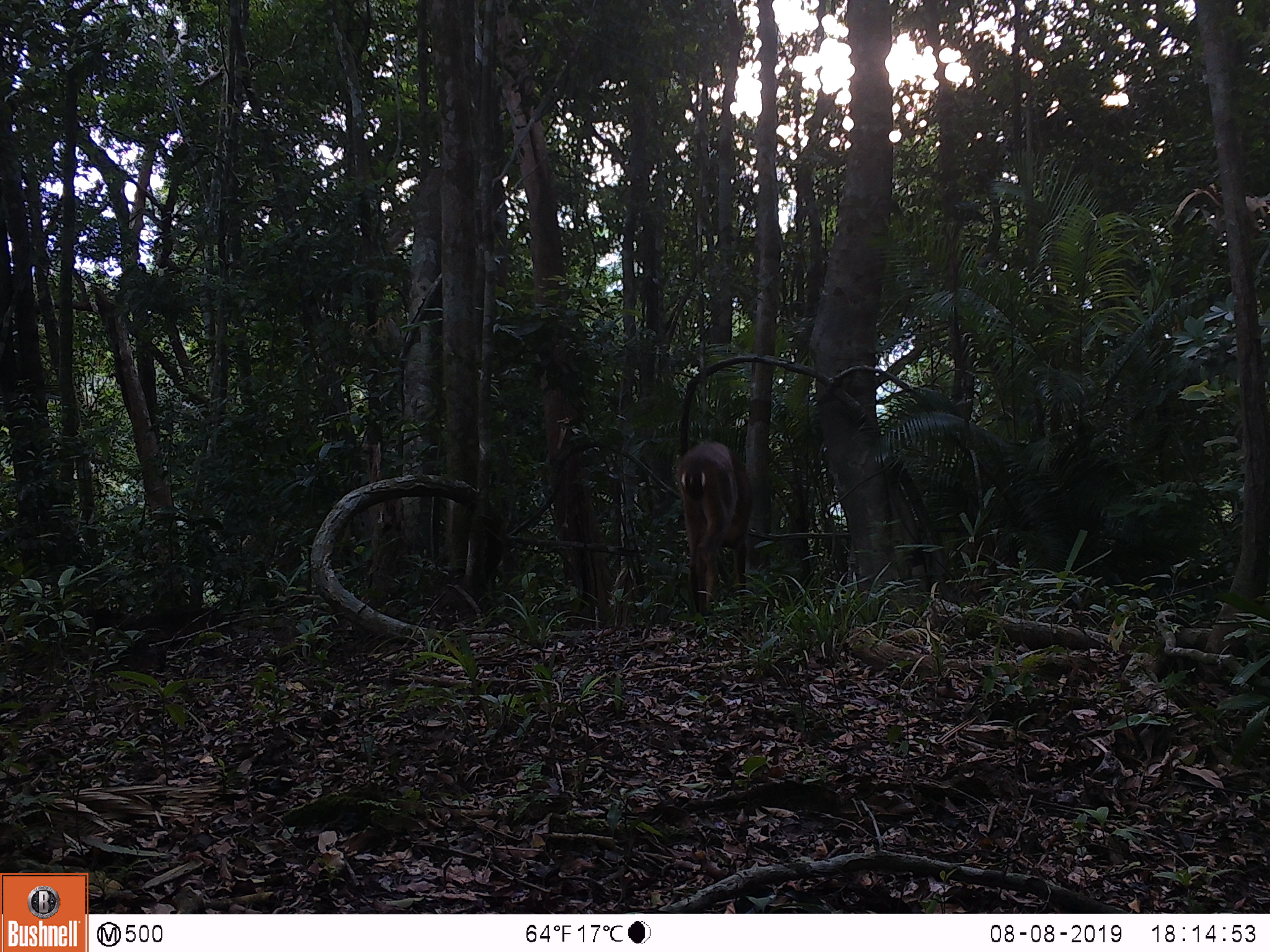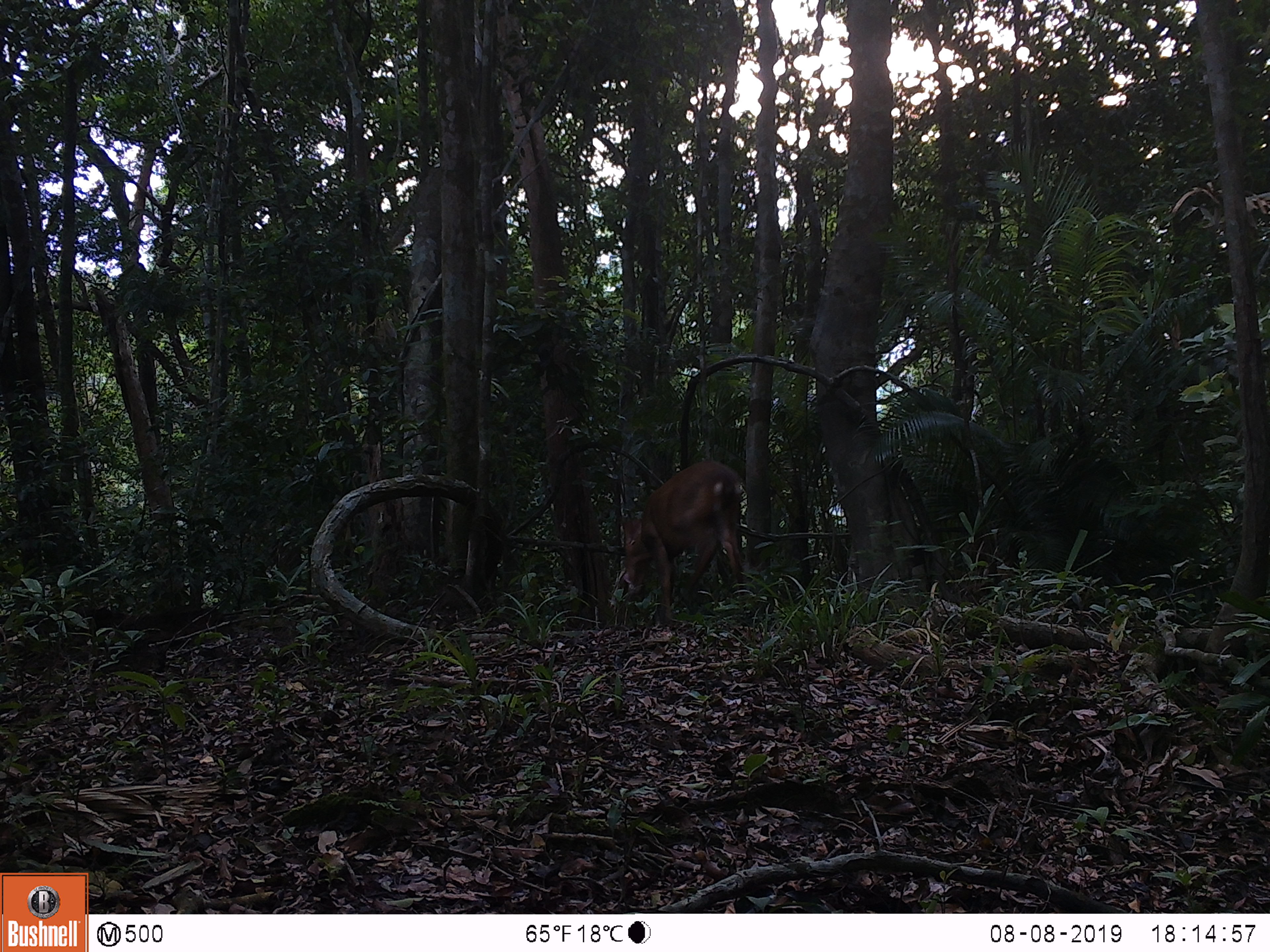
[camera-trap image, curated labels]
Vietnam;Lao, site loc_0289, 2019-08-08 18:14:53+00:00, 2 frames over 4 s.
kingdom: Animalia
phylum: Chordata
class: Mammalia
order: Artiodactyla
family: Cervidae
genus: Muntiacus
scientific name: Muntiacus vuquangensis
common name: large-antlered muntjac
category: large antlered muntjac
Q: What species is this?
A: Large antlered muntjac (large-antlered muntjac) (Muntiacus vuquangensis).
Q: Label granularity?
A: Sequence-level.